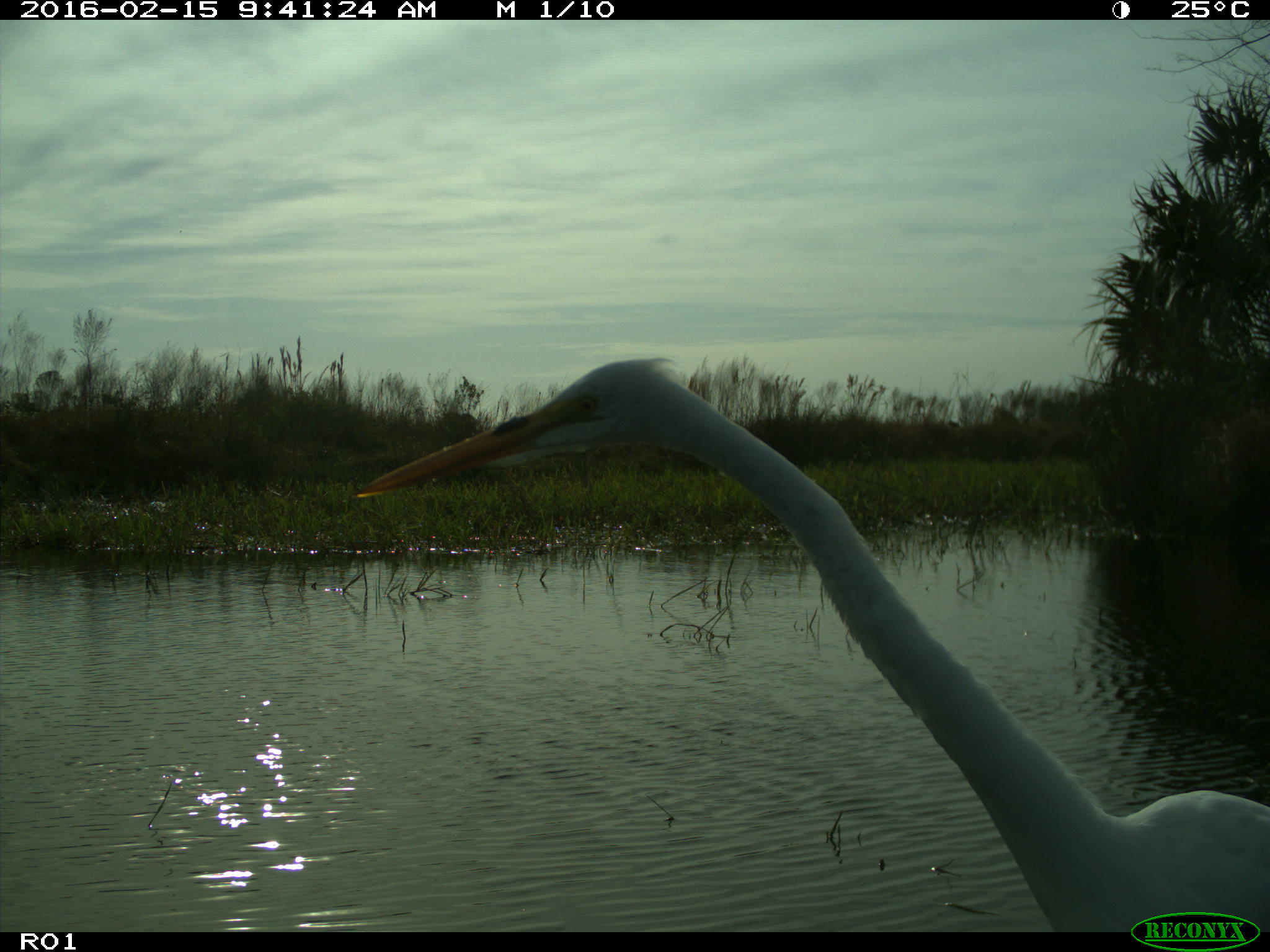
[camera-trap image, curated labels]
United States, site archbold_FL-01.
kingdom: Animalia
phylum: Chordata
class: Aves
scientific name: Aves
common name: birds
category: unidentified bird